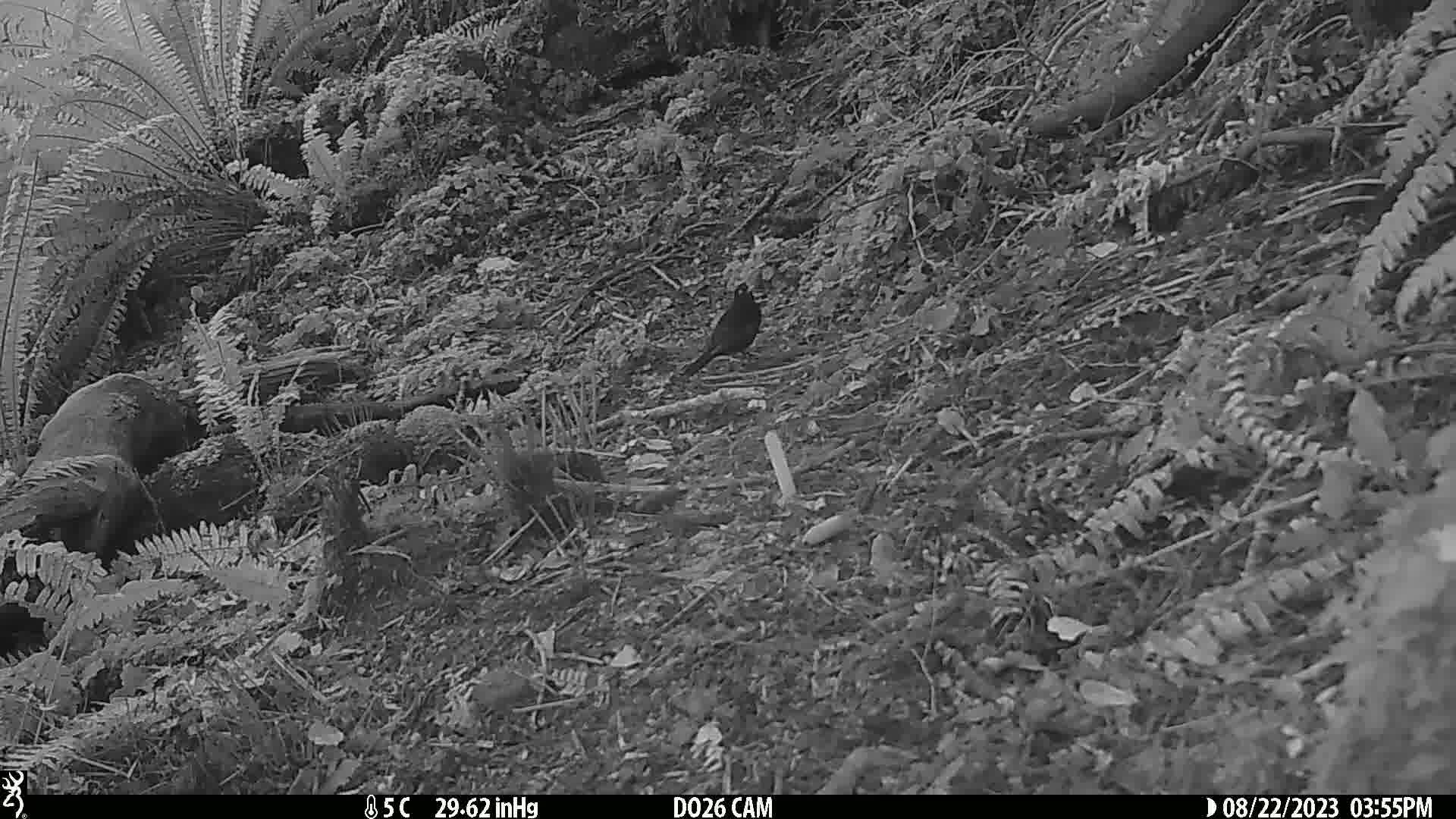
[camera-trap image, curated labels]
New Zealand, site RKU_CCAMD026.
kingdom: Animalia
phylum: Chordata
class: Aves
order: Passeriformes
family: Turdidae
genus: Turdus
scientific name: Turdus merula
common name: eurasian blackbird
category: blackbird